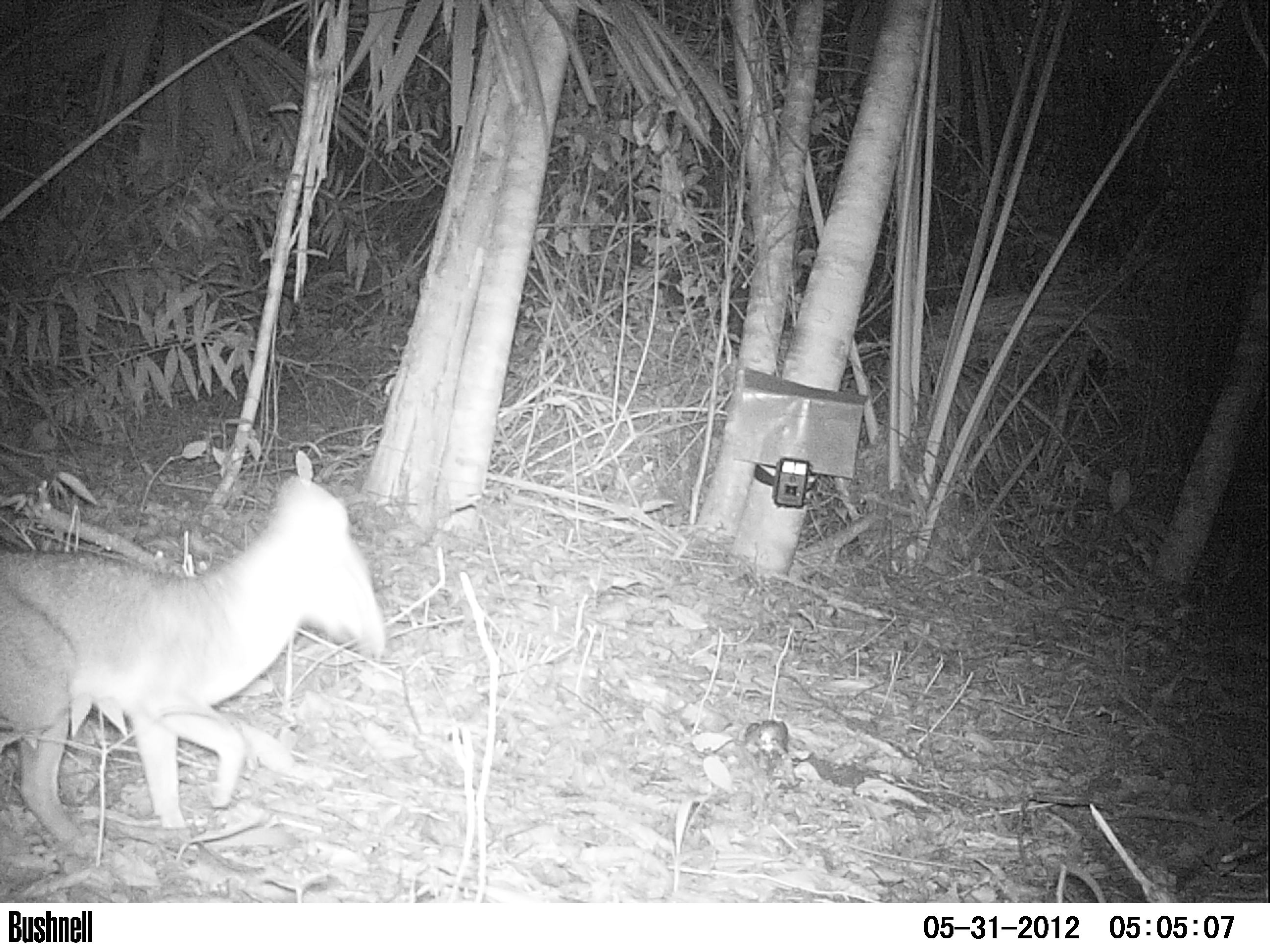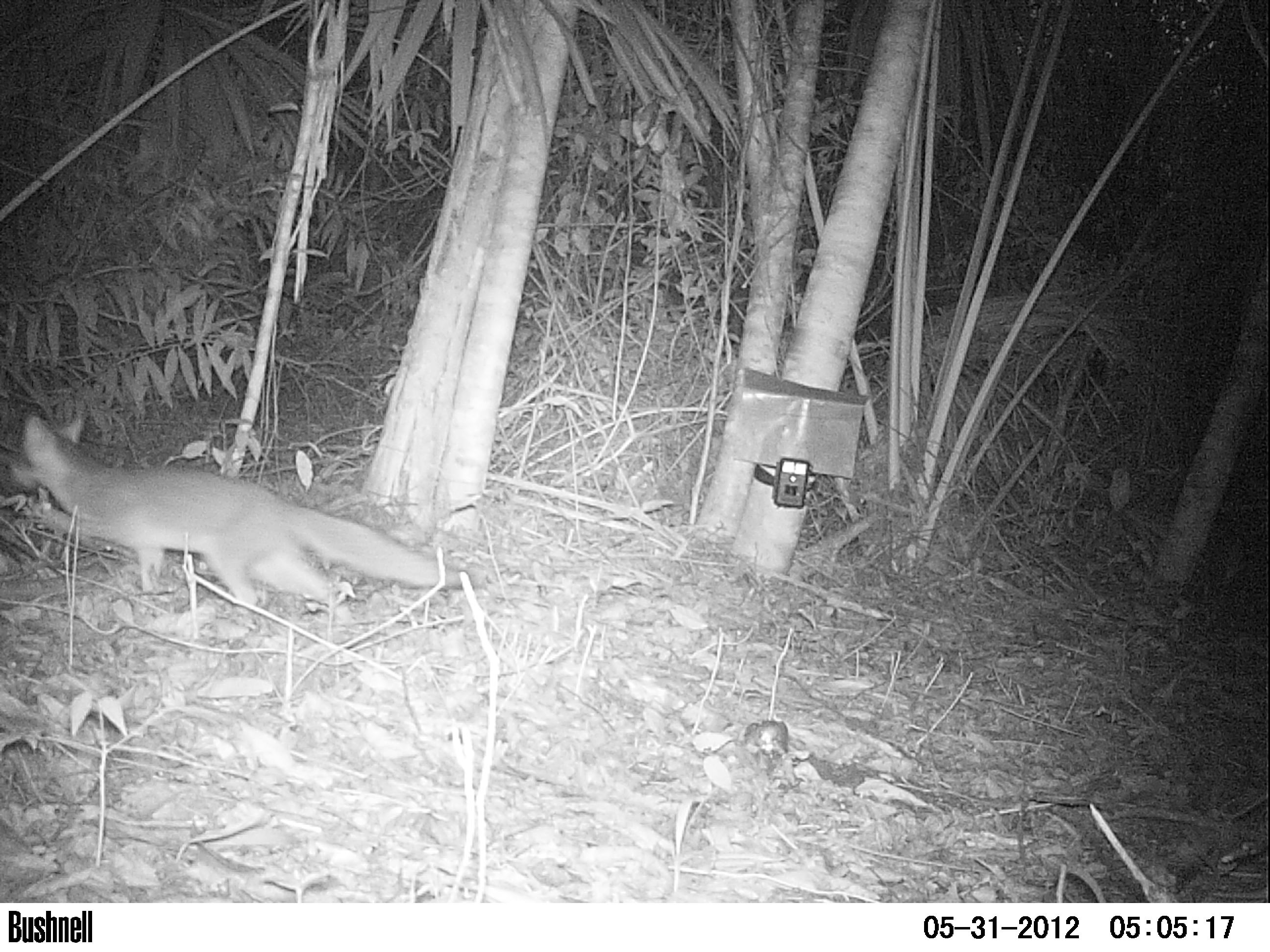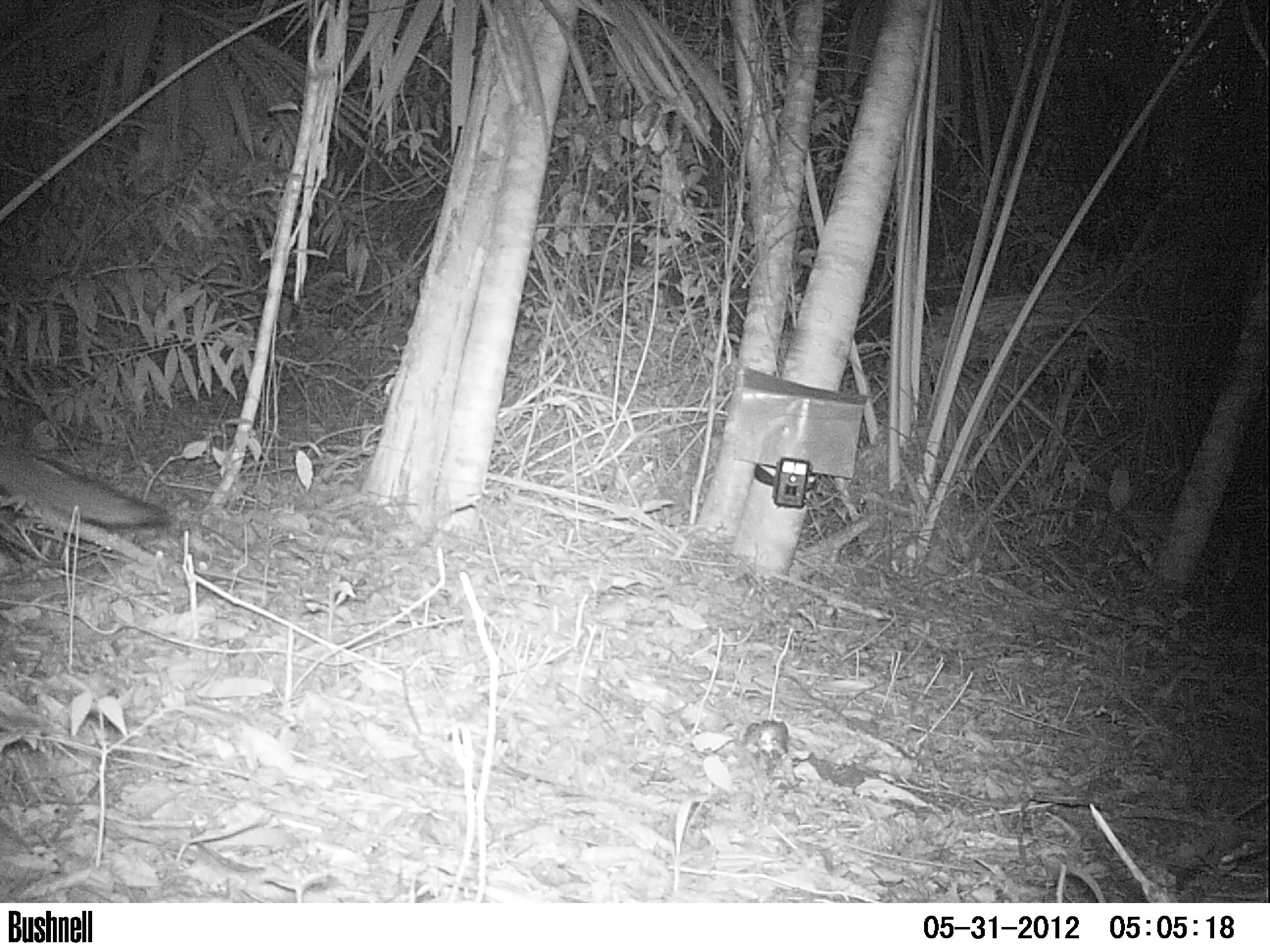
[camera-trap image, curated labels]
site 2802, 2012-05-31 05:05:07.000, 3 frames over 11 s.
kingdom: Animalia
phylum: Chordata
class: Mammalia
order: Carnivora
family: Canidae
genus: Urocyon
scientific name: Urocyon cinereoargenteus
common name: gray fox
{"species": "Urocyon cinereoargenteus (gray fox)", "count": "1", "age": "adult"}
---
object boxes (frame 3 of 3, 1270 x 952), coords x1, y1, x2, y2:
urocyon cinereoargenteus: 0, 436, 175, 529